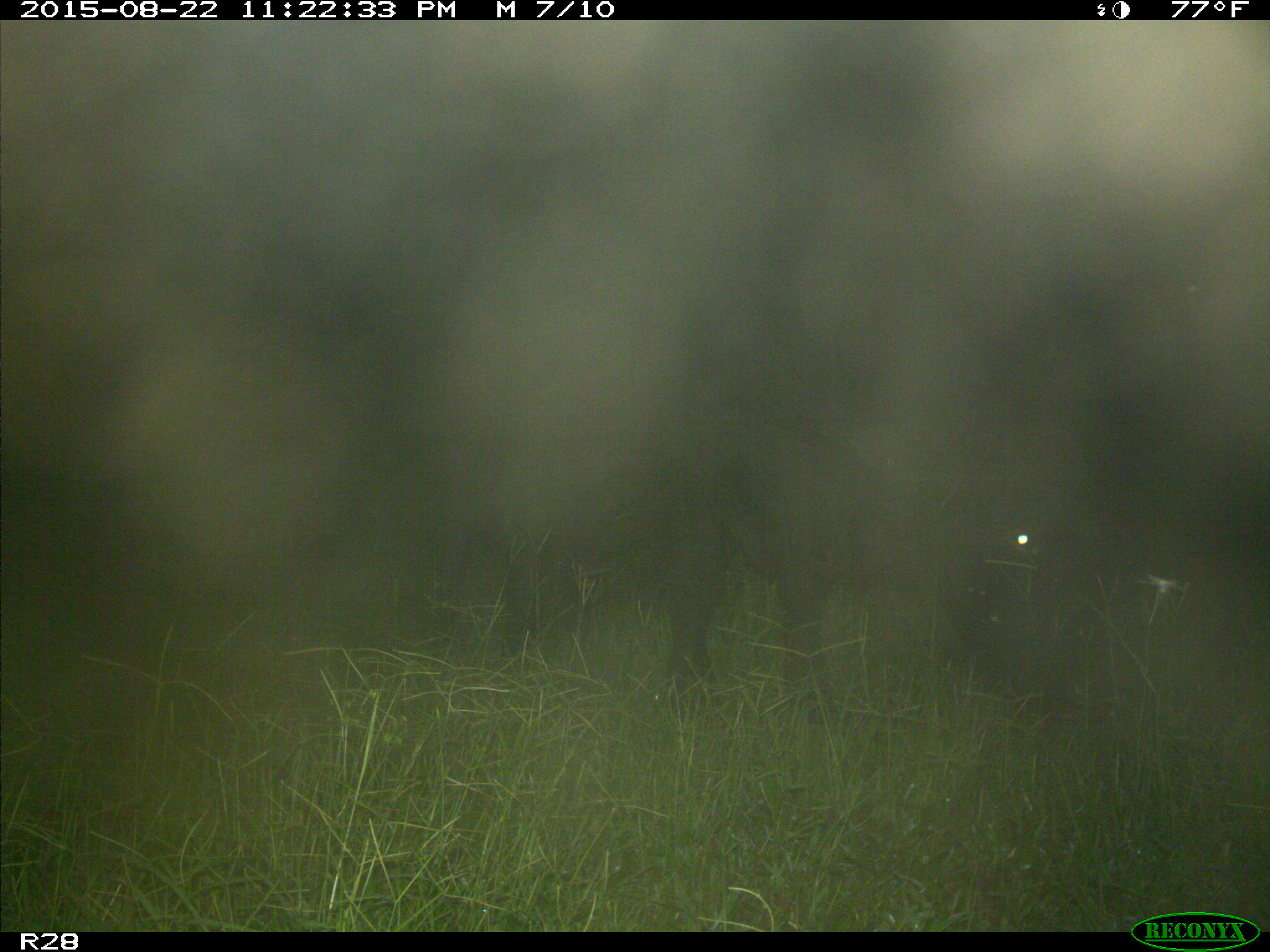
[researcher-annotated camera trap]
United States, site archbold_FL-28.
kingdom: Animalia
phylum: Chordata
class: Mammalia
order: Artiodactyla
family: Bovidae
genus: Bos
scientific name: Bos taurus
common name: domestic cow